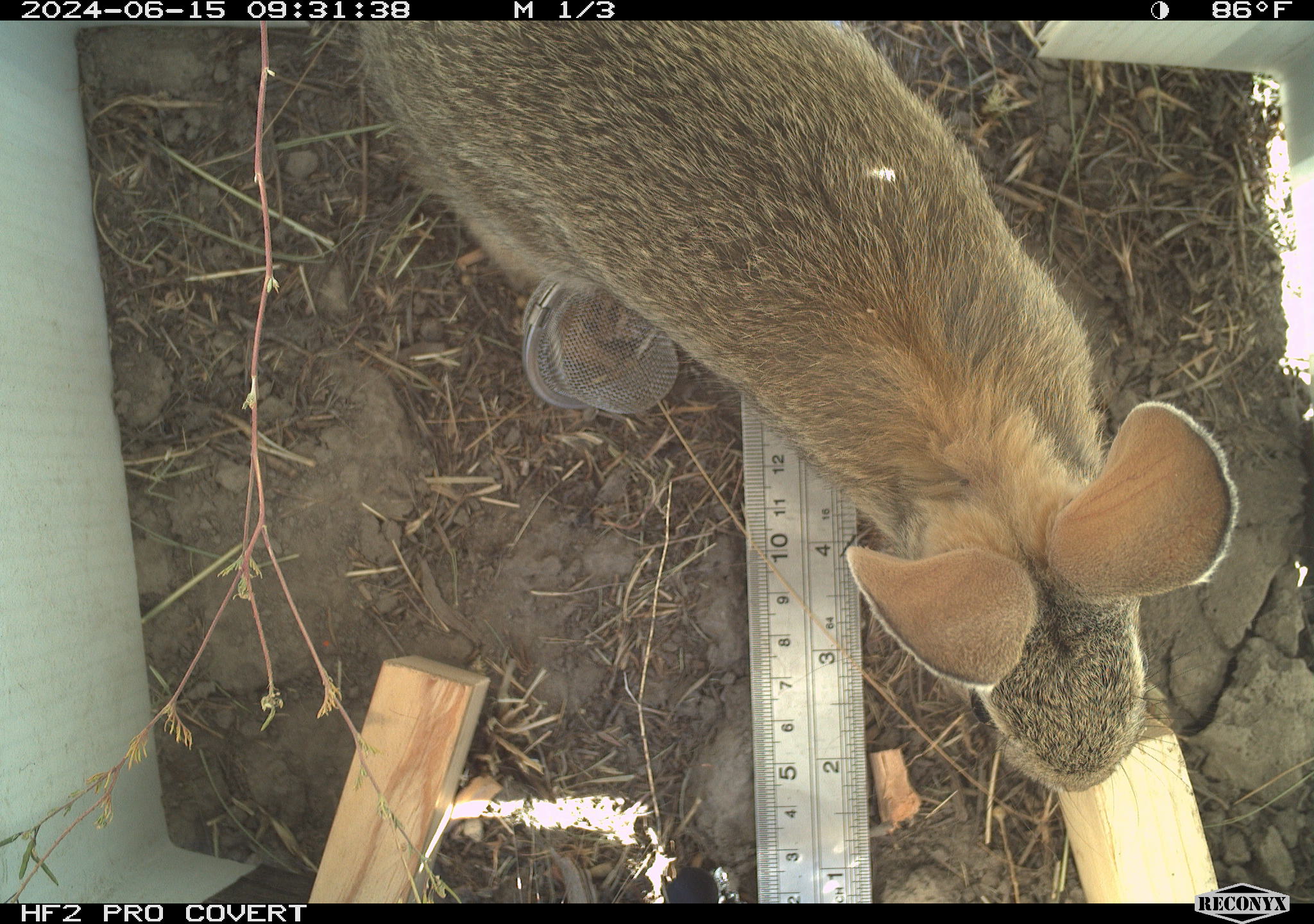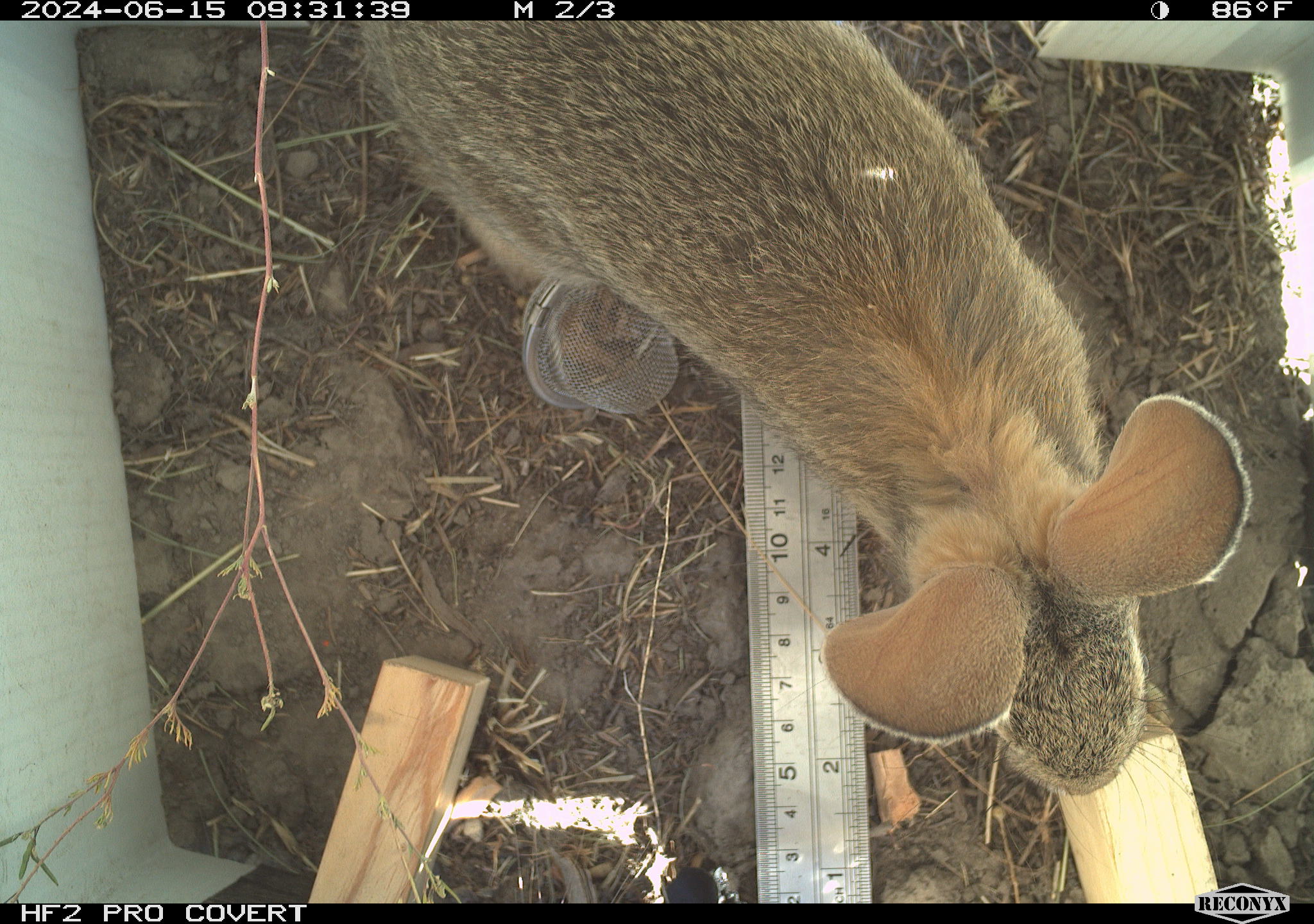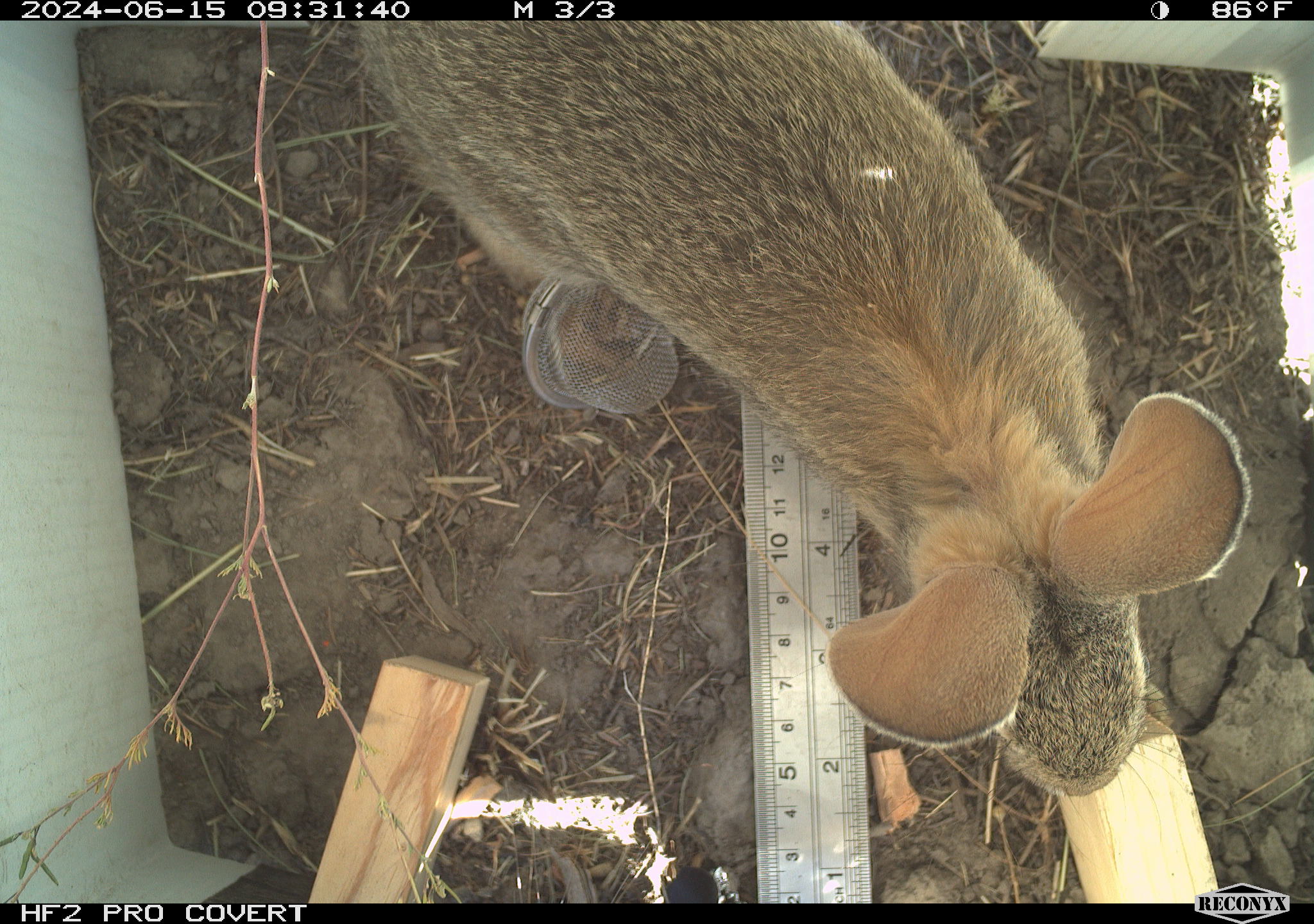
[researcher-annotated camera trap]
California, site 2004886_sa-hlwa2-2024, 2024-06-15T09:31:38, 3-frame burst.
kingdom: Animalia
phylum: Chordata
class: Mammalia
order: Lagomorpha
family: Leporidae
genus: Sylvilagus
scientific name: Sylvilagus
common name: cottontail rabbits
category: sylvilagus species